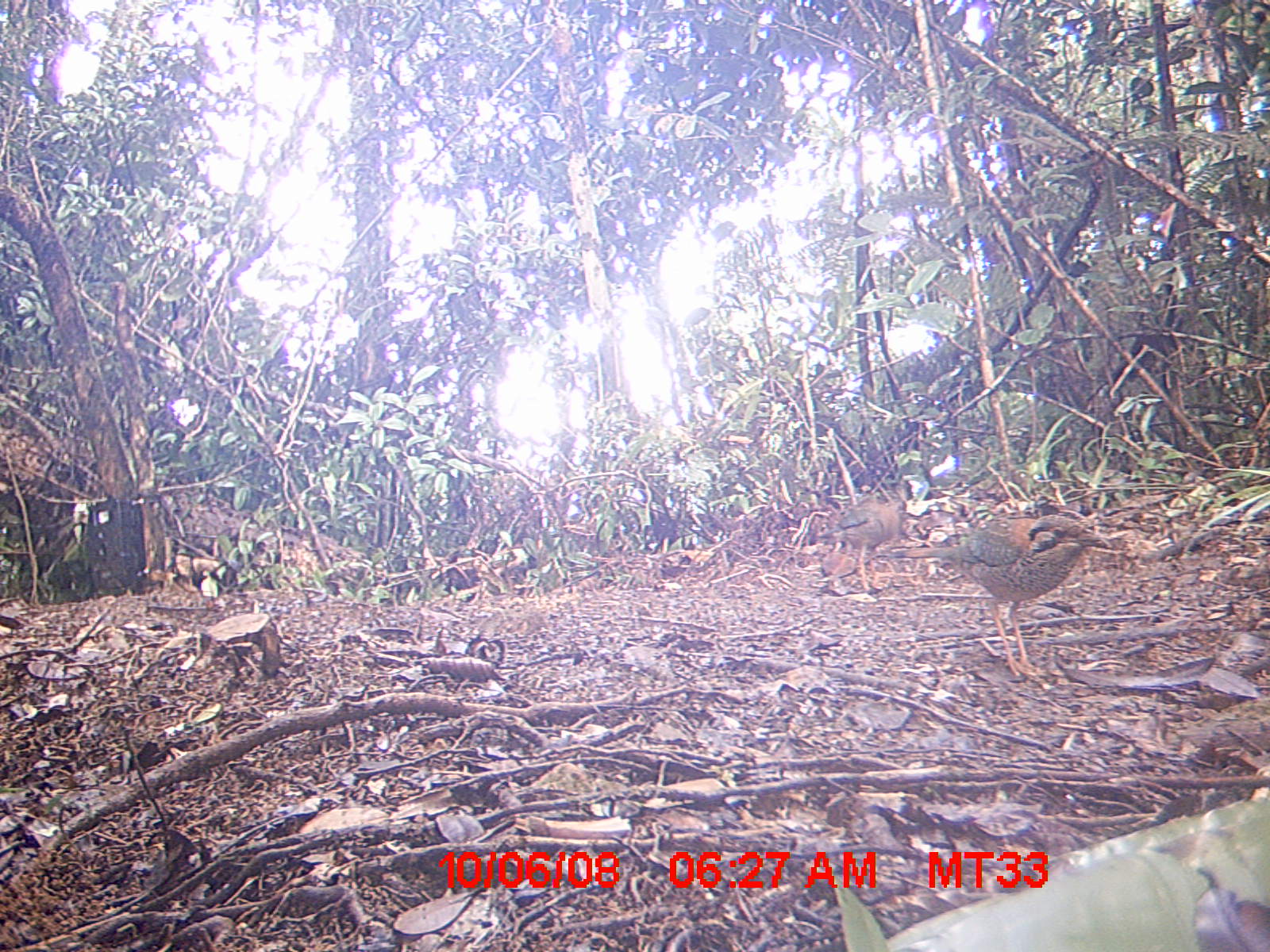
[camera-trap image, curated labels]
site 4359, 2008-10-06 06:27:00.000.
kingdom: Animalia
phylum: Chordata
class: Aves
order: Coraciiformes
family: Brachypteraciidae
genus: Brachypteracias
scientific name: Brachypteracias squamiger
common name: scaly ground-roller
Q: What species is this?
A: Brachypteracias squamiger (scaly ground-roller).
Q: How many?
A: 2.